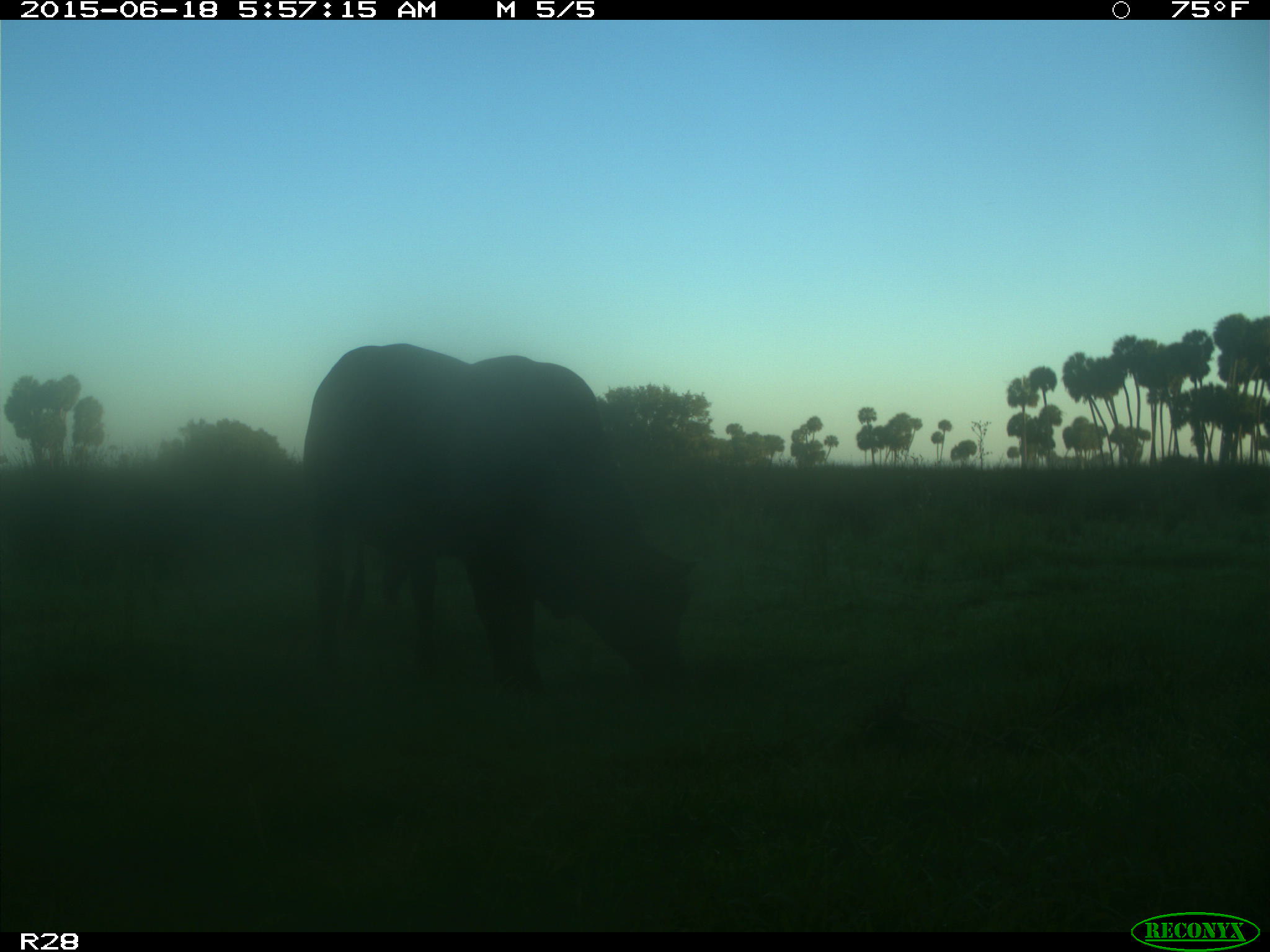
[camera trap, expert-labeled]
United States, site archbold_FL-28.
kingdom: Animalia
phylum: Chordata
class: Mammalia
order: Artiodactyla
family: Bovidae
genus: Bos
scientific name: Bos taurus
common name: domestic cow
Bos taurus (domestic cow).